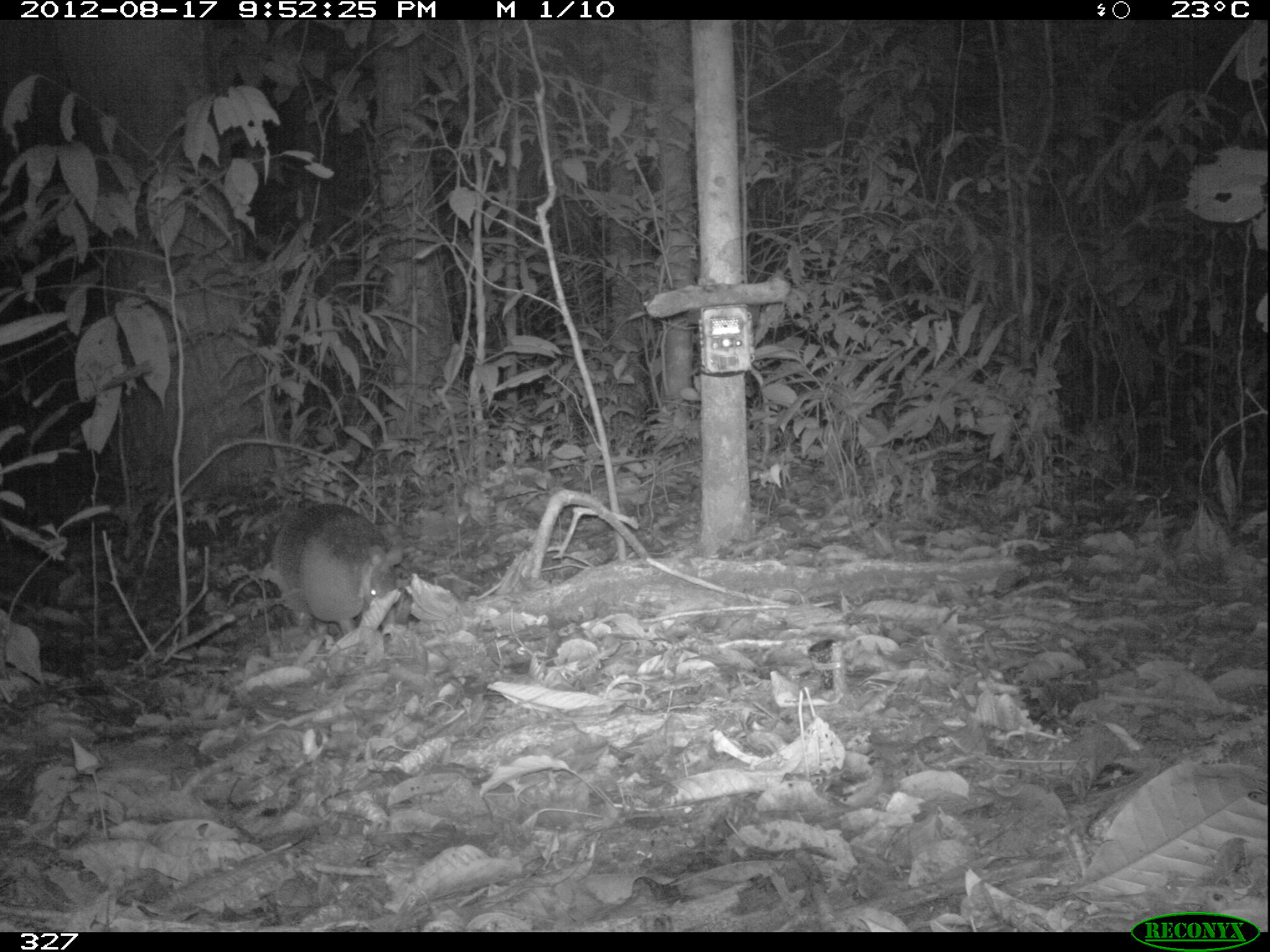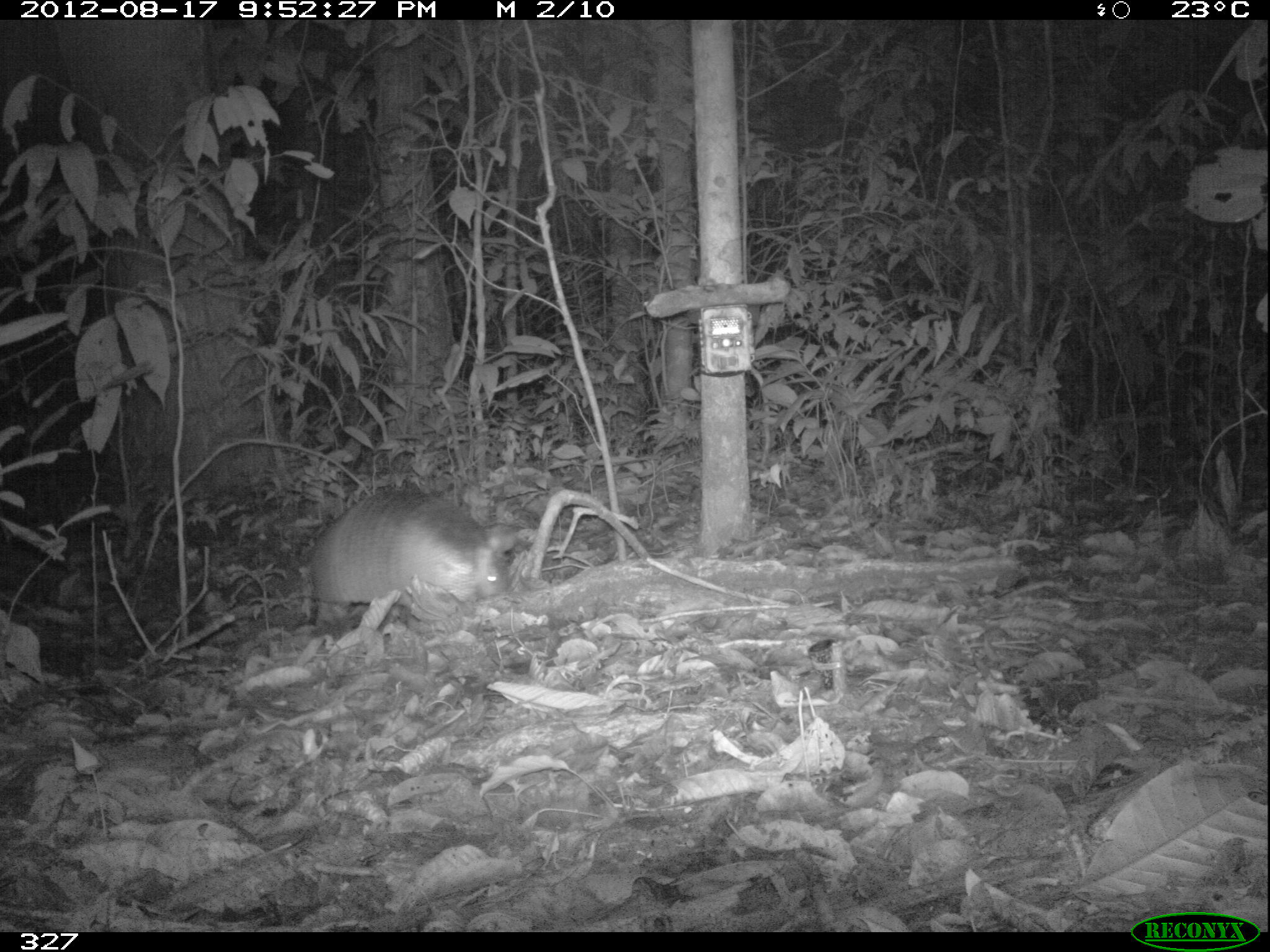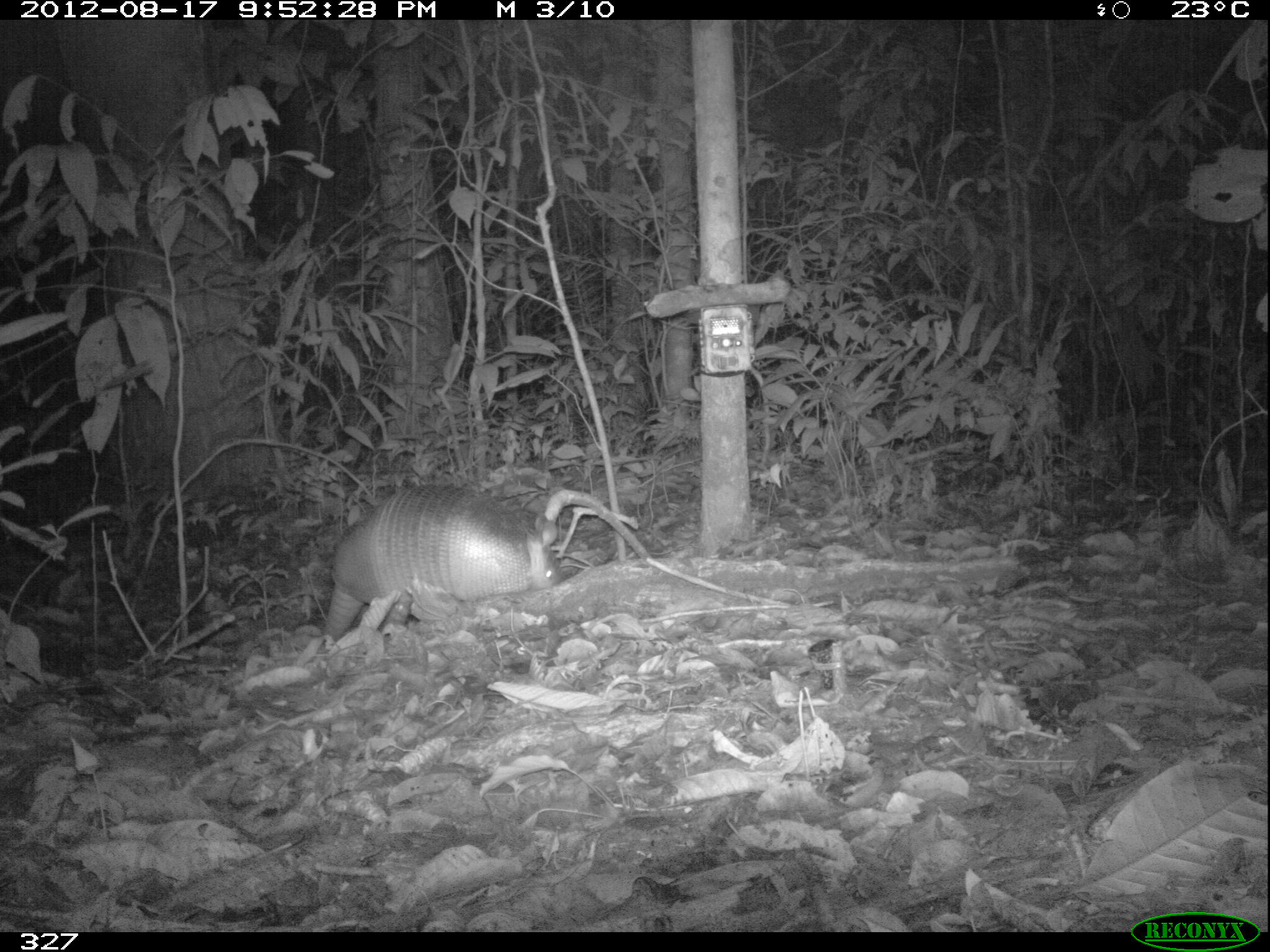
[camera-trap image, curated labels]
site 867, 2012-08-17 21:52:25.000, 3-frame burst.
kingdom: Animalia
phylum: Chordata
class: Mammalia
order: Cingulata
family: Dasypodidae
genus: Dasypus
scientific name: Dasypus novemcinctus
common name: nine-banded armadillo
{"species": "Dasypus novemcinctus (nine-banded armadillo)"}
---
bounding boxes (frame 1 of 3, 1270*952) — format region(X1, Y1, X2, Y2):
dasypus novemcinctus: region(265, 504, 403, 633)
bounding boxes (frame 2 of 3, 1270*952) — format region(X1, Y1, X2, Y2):
dasypus novemcinctus: region(314, 490, 510, 627)